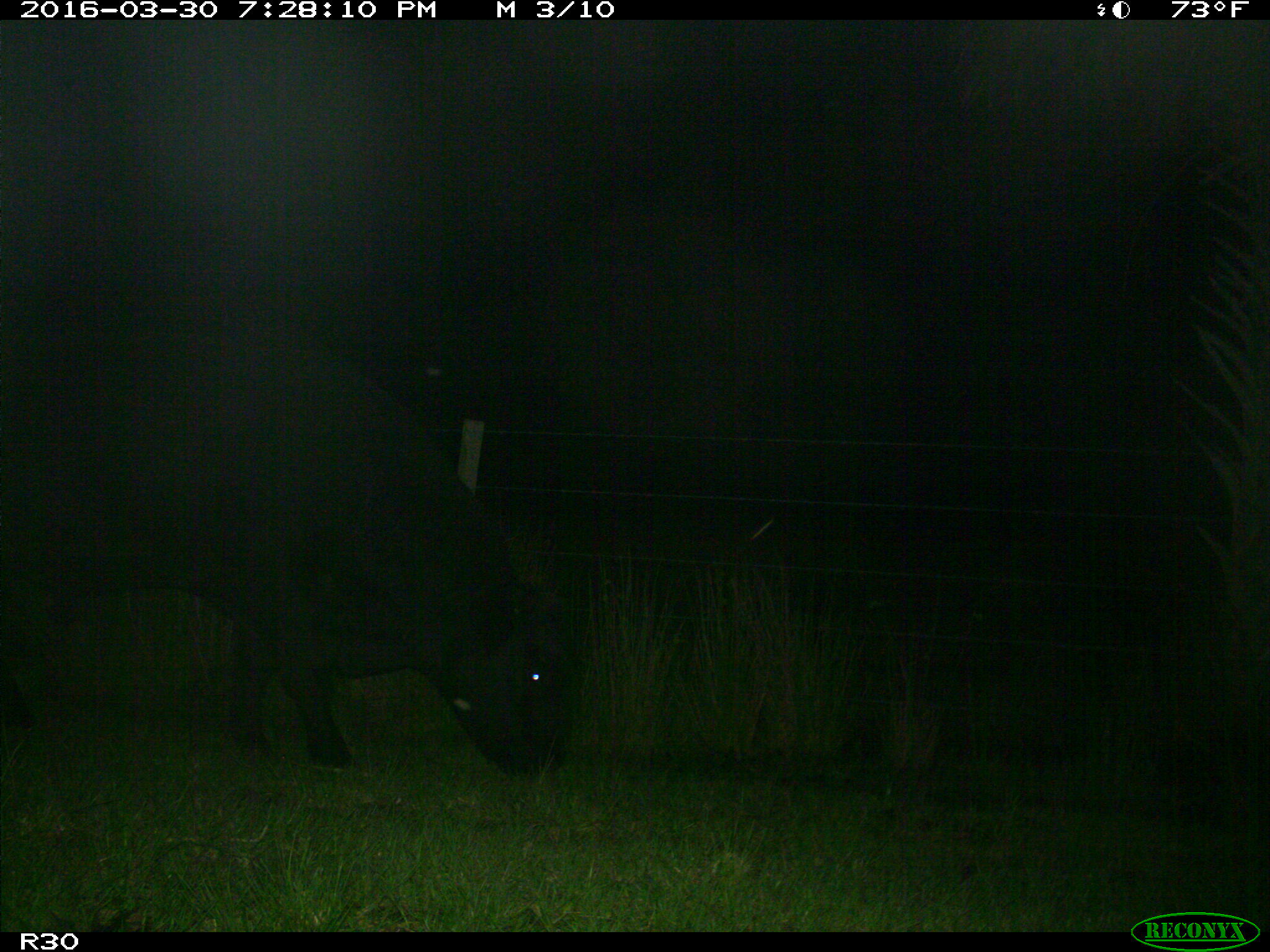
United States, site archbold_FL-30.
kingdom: Animalia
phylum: Chordata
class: Mammalia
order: Artiodactyla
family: Bovidae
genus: Bos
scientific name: Bos taurus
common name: domestic cow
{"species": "Bos taurus (domestic cow)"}